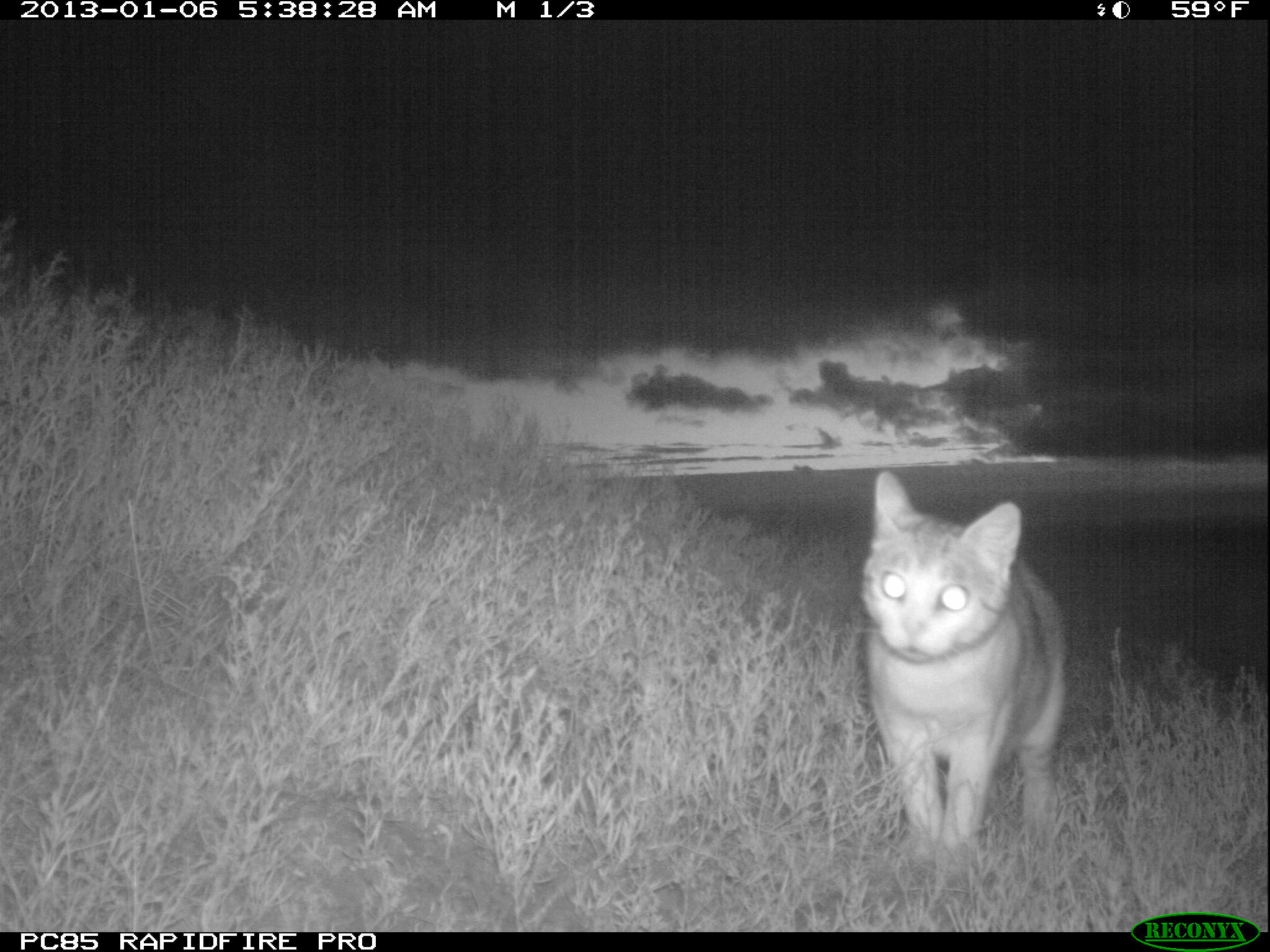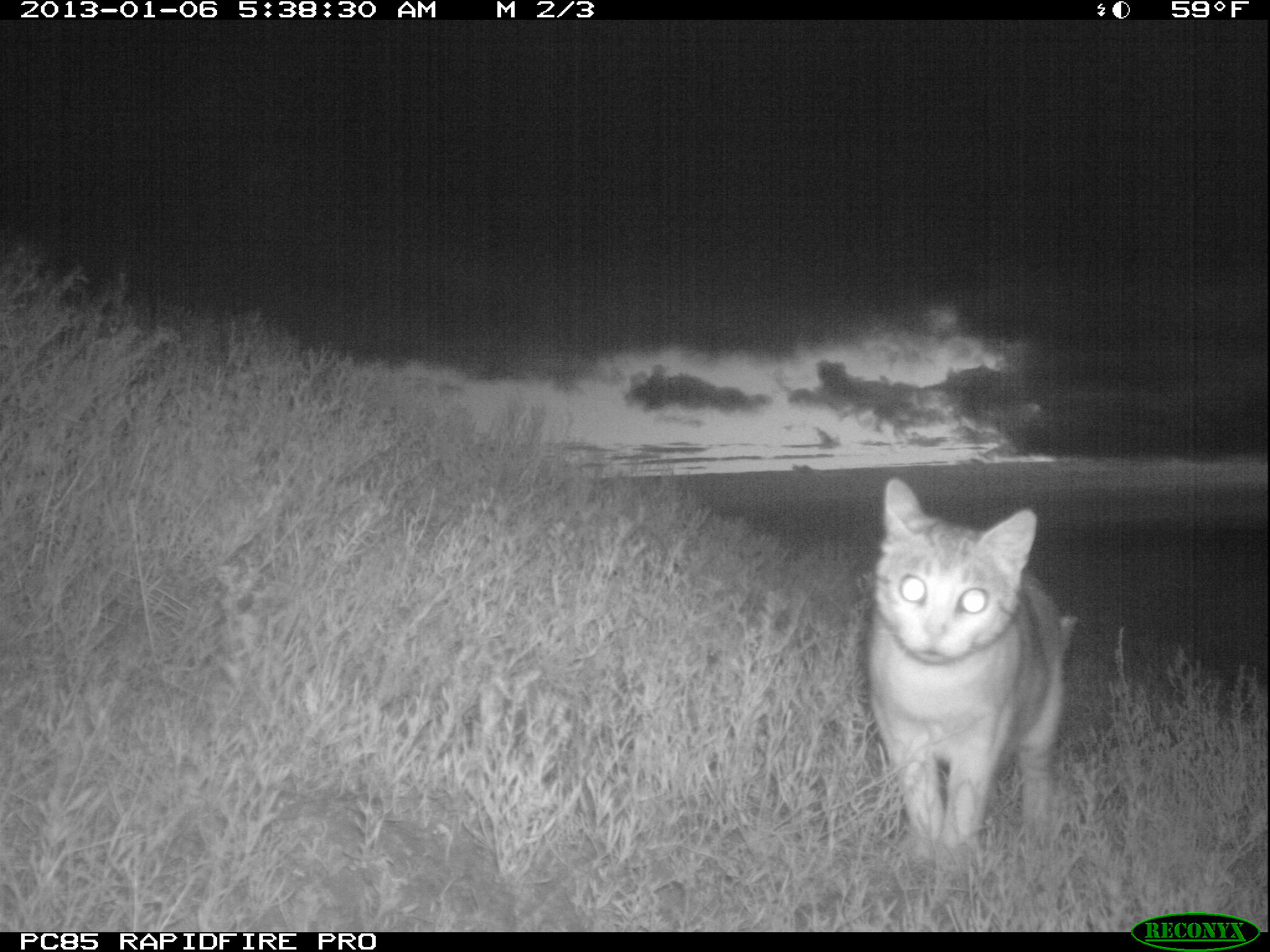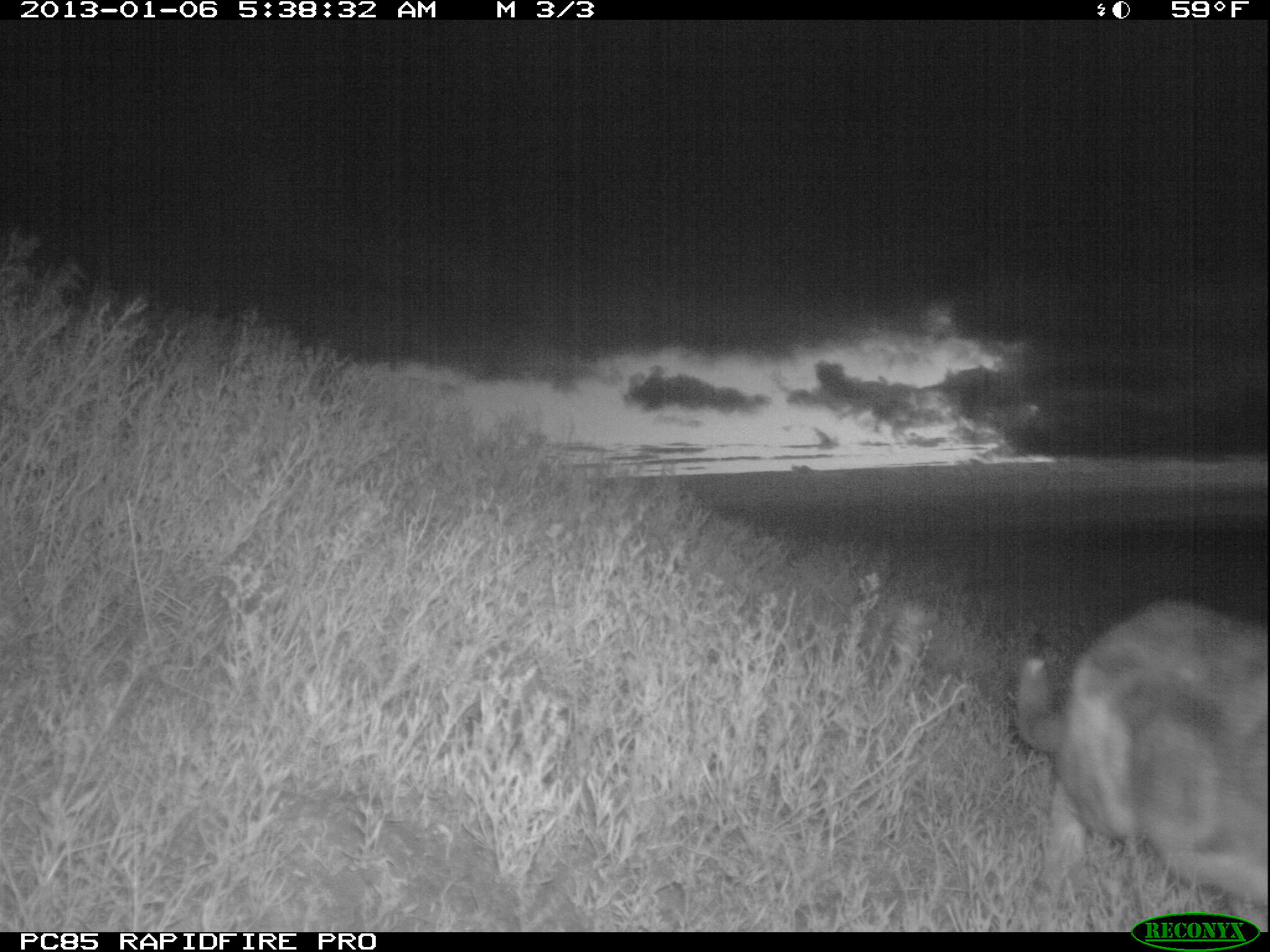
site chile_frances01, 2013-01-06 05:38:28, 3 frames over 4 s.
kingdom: Animalia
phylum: Chordata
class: Mammalia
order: Carnivora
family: Felidae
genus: Felis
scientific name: Felis catus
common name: cat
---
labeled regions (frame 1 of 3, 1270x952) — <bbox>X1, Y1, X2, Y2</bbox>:
cat: <bbox>858, 472, 1072, 875</bbox>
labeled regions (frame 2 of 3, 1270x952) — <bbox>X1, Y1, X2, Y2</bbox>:
cat: <bbox>861, 480, 1075, 873</bbox>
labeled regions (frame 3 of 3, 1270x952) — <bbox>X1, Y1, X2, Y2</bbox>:
cat: <bbox>1011, 597, 1270, 932</bbox>